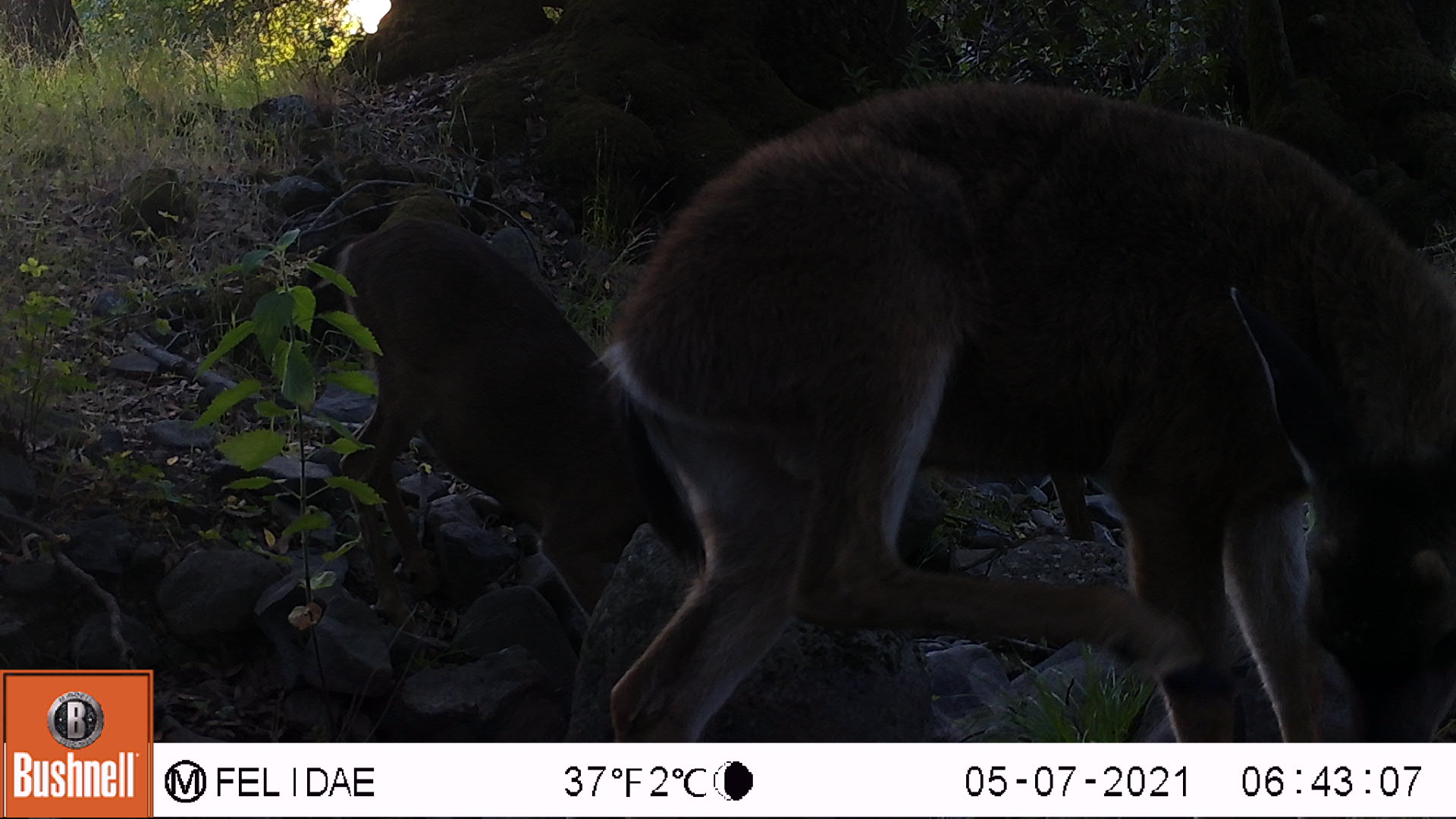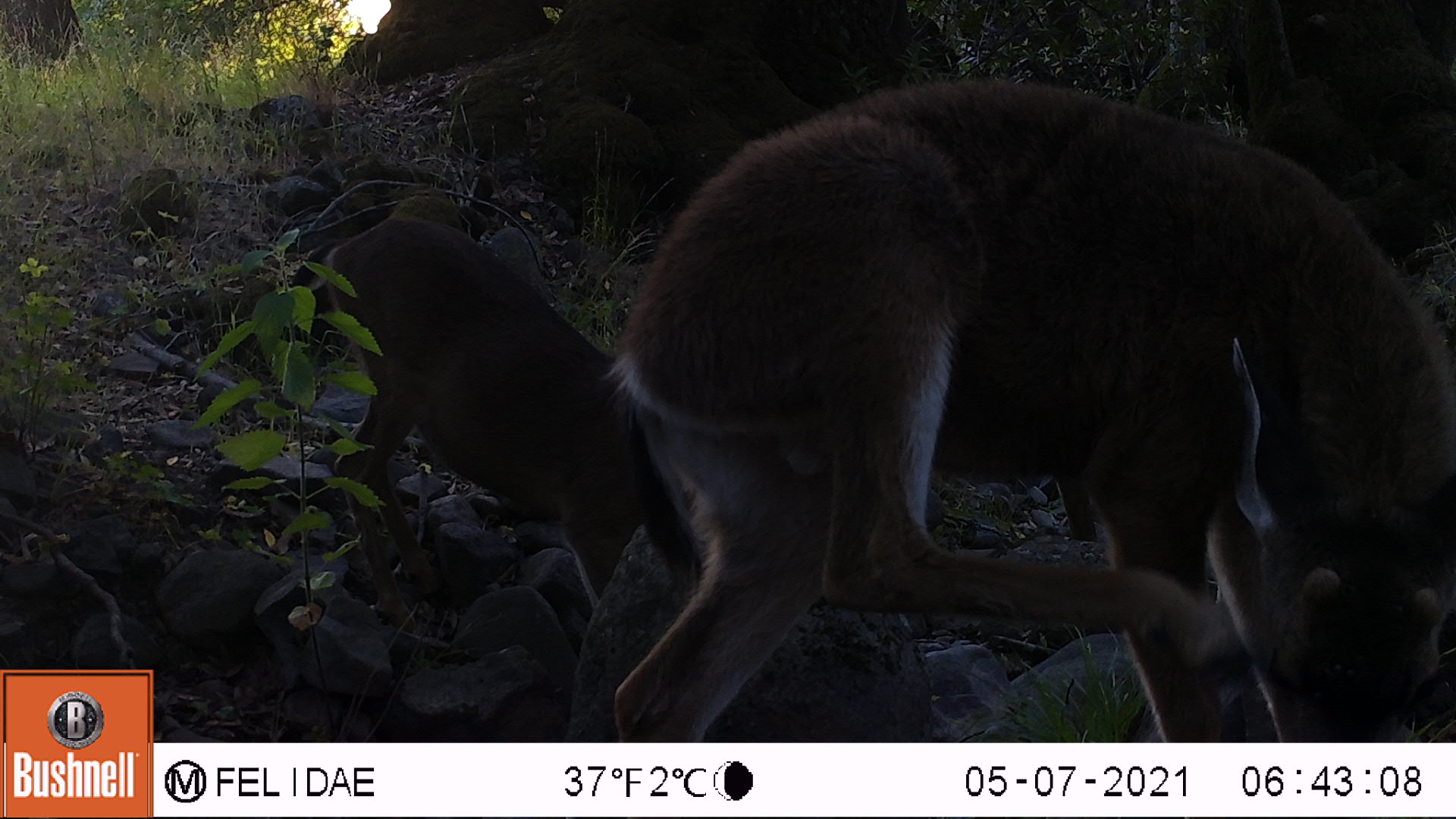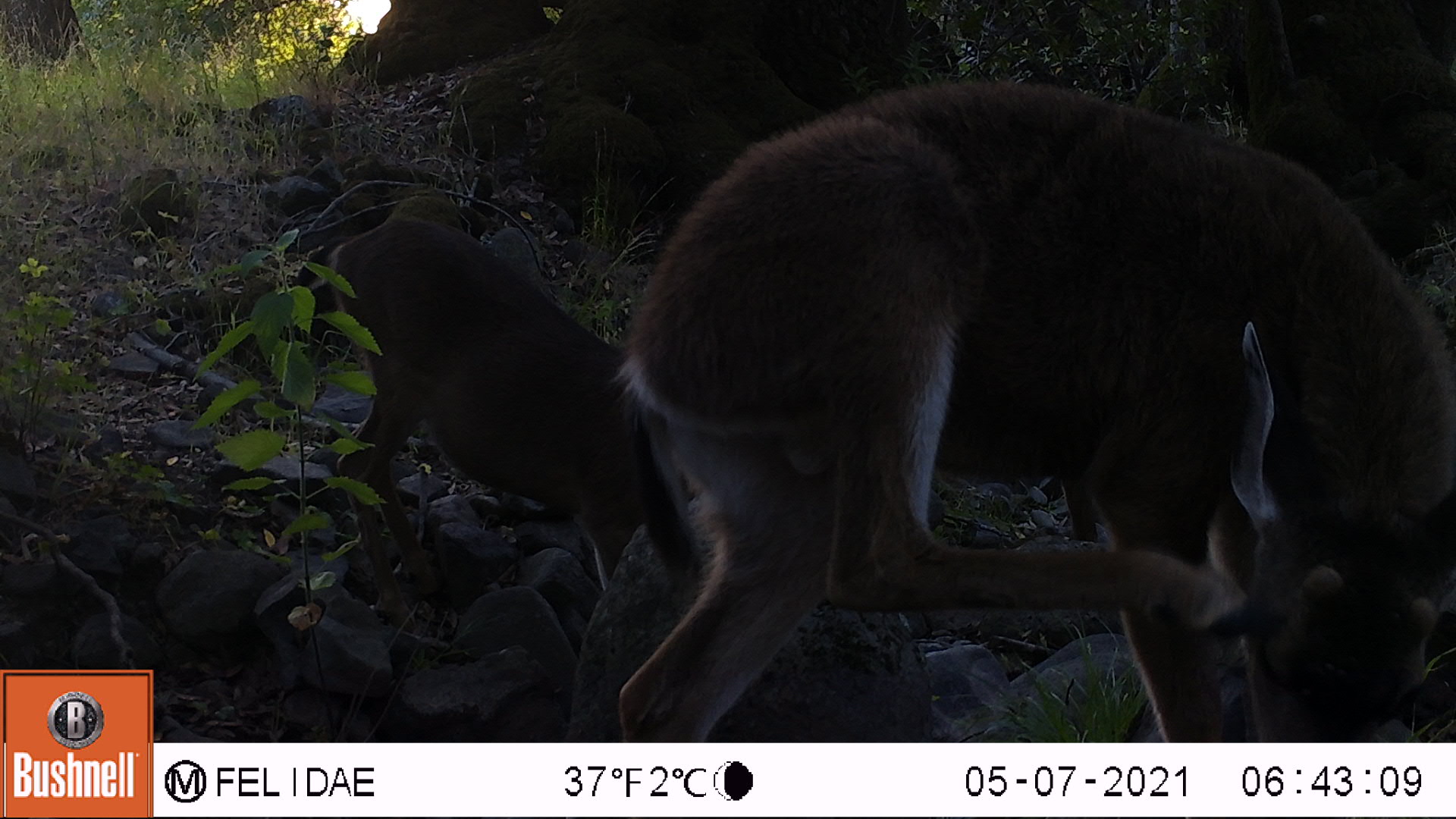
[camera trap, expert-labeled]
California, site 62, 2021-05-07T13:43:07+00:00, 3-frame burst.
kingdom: Animalia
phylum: Chordata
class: Mammalia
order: Artiodactyla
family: Cervidae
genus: Odocoileus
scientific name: Odocoileus hemionus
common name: mule deer